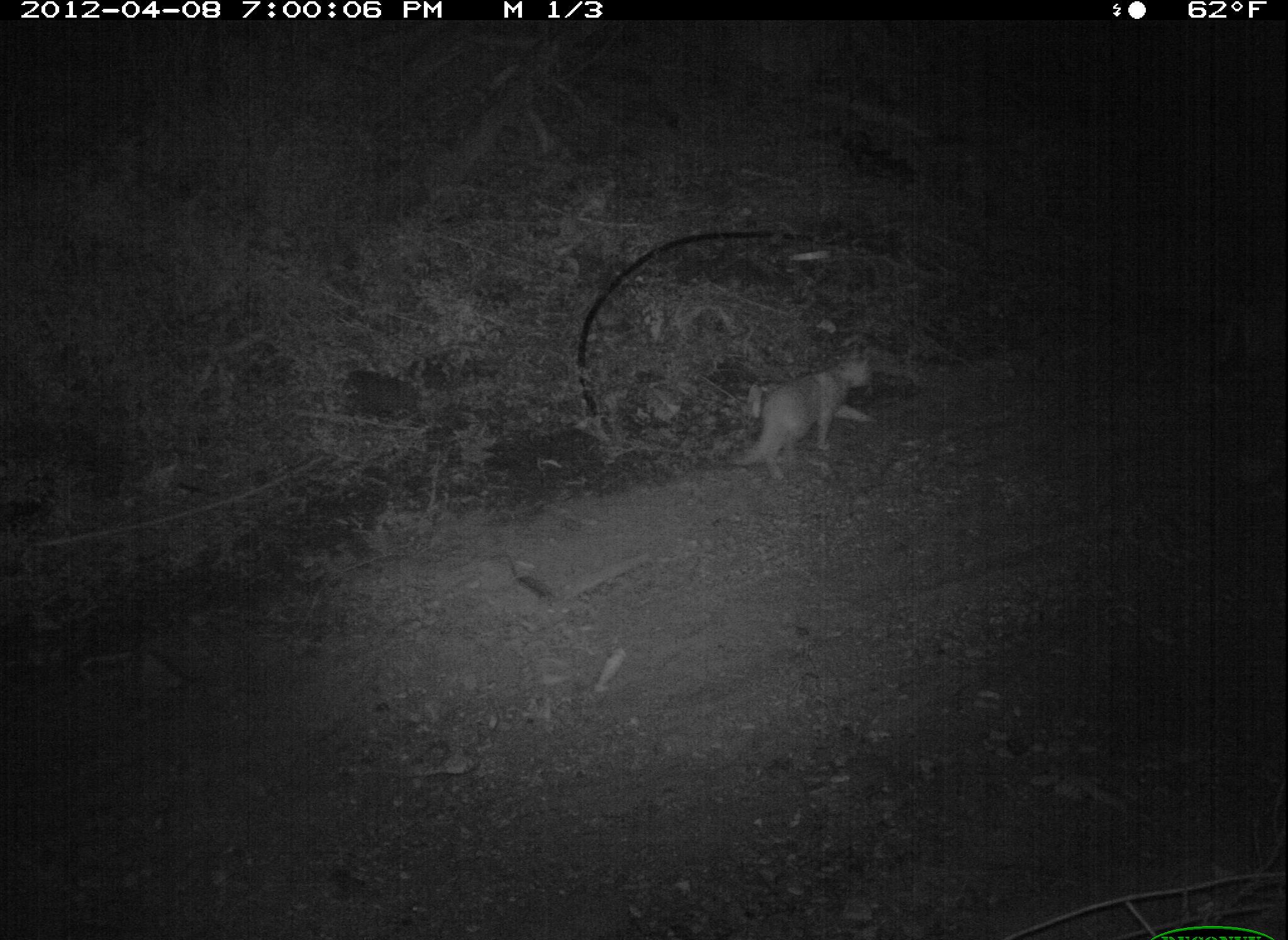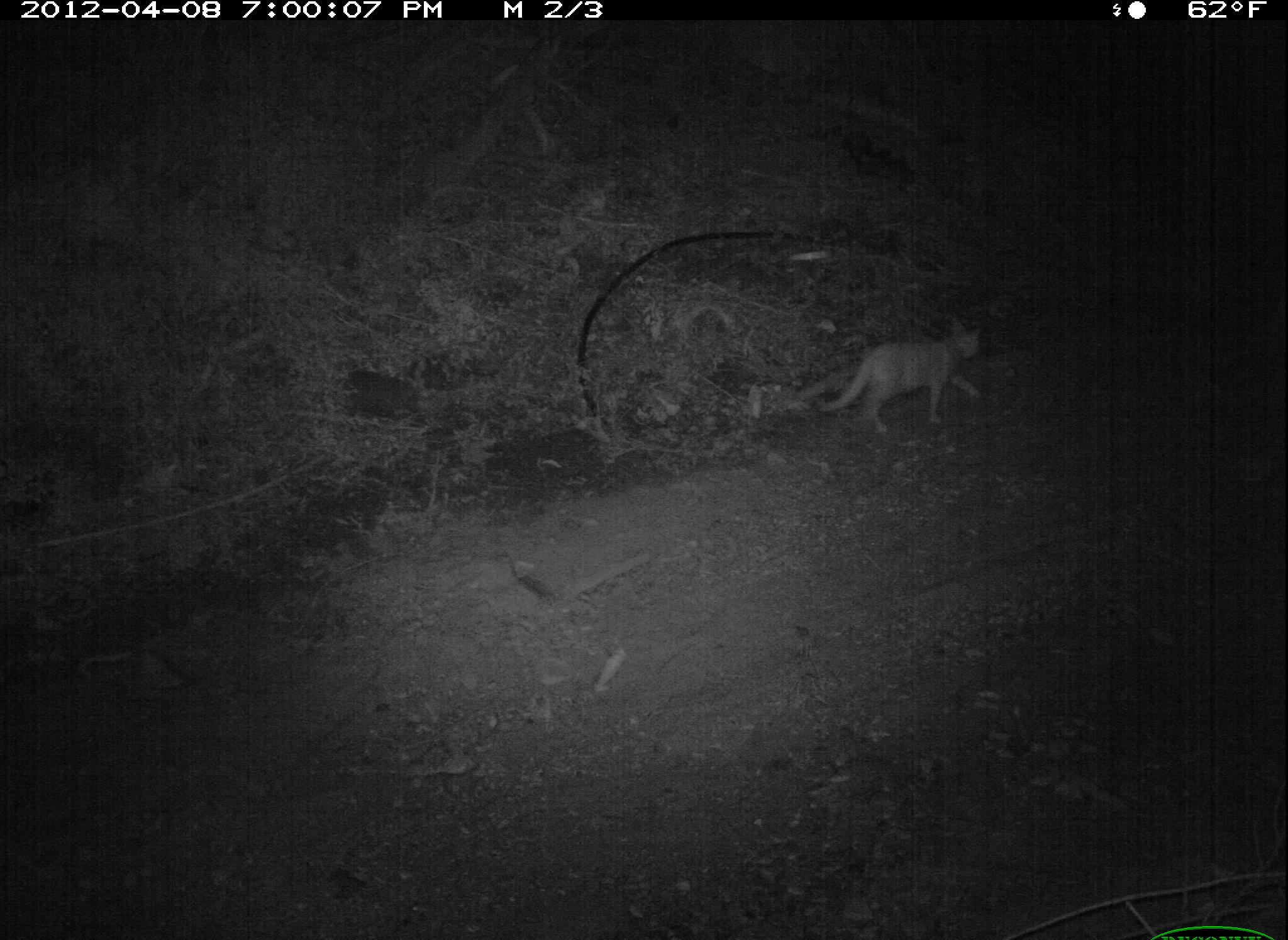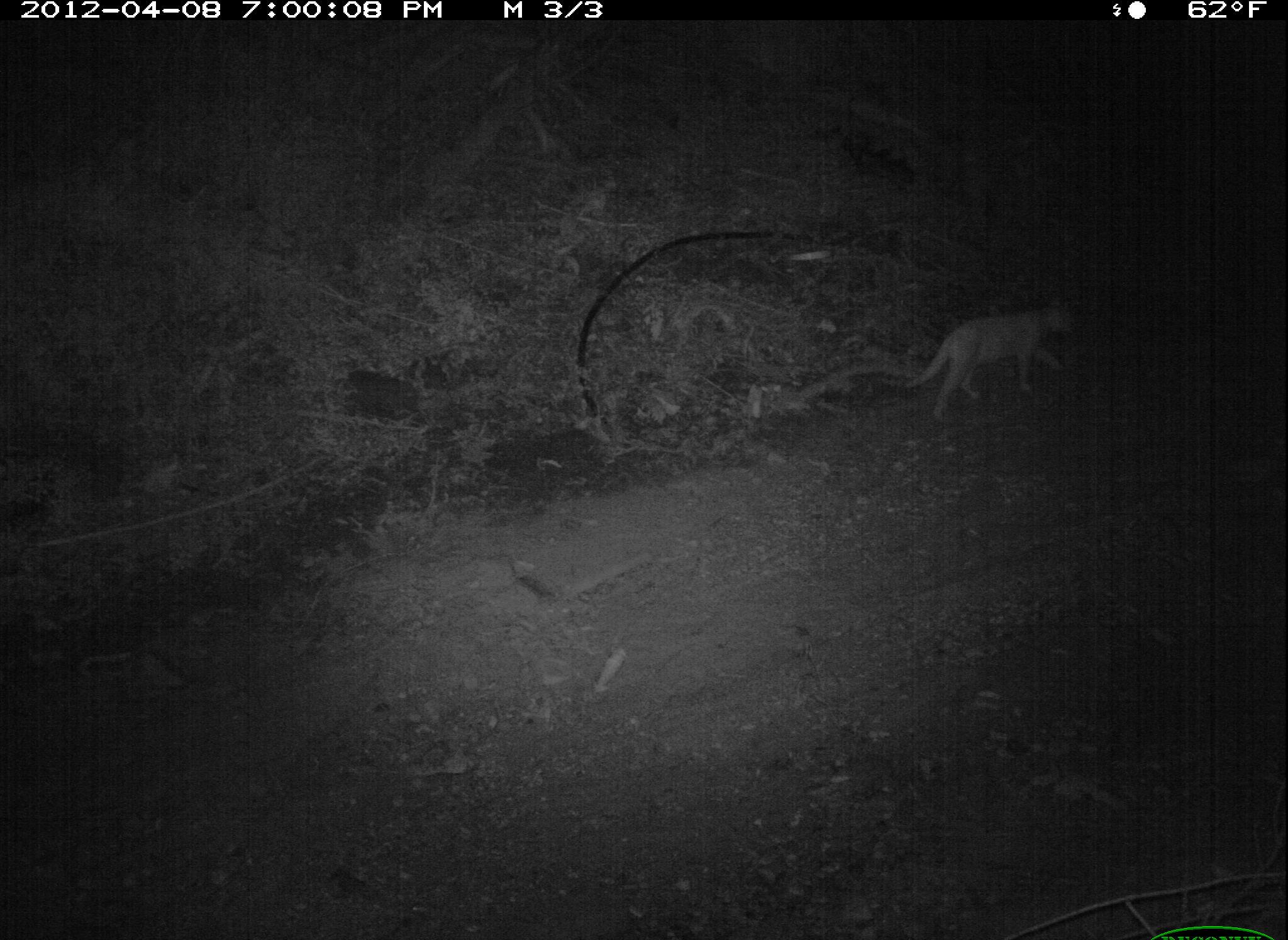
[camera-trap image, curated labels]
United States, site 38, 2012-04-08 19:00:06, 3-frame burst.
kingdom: Animalia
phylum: Chordata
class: Mammalia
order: Carnivora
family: Felidae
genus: Felis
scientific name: Felis catus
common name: cat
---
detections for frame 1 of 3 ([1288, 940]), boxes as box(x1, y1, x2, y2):
cat: box(733, 335, 894, 504)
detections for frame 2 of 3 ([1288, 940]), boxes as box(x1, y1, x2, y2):
cat: box(810, 306, 992, 441)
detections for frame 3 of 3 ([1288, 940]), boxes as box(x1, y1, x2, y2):
cat: box(908, 288, 1084, 420)